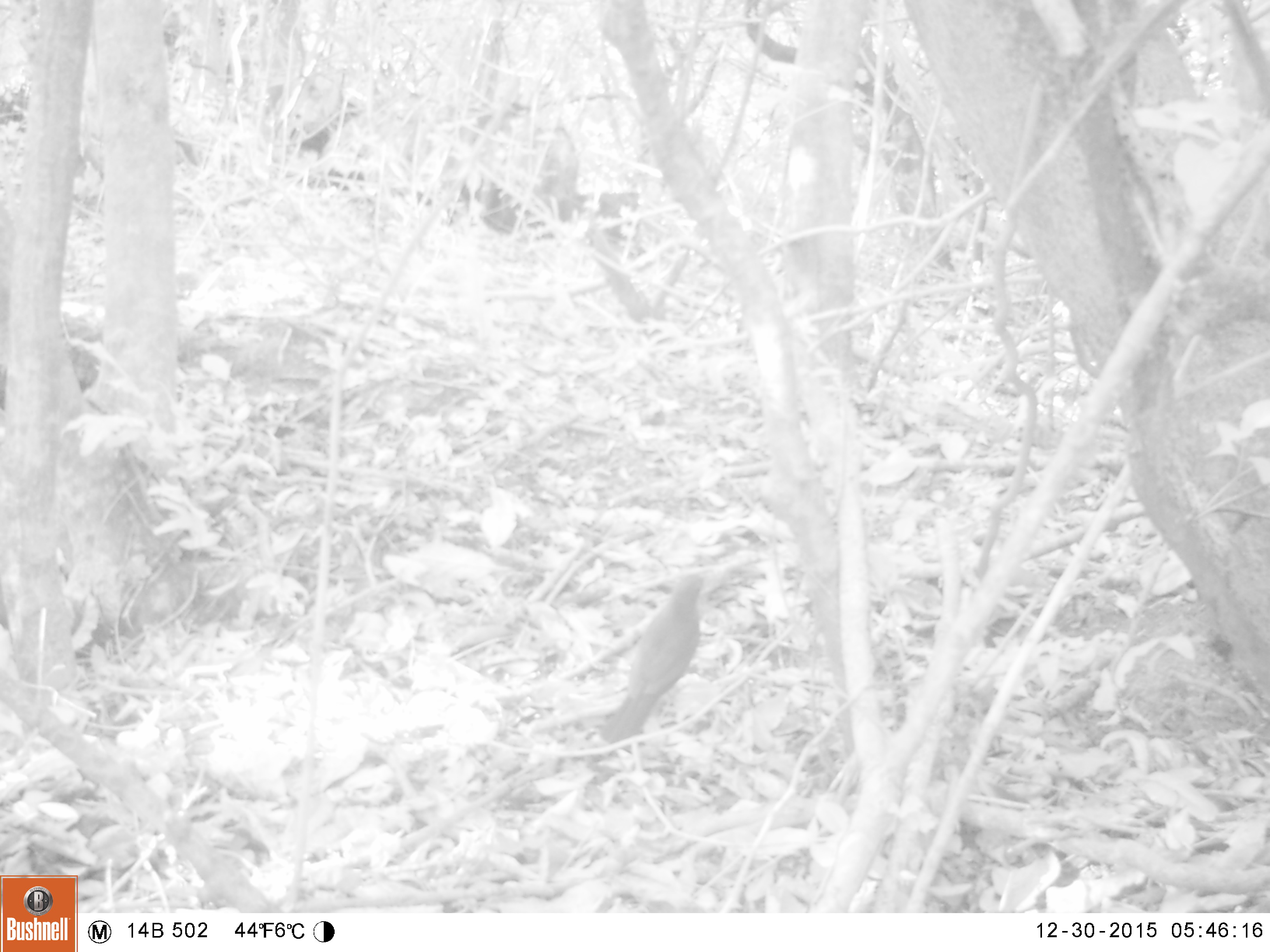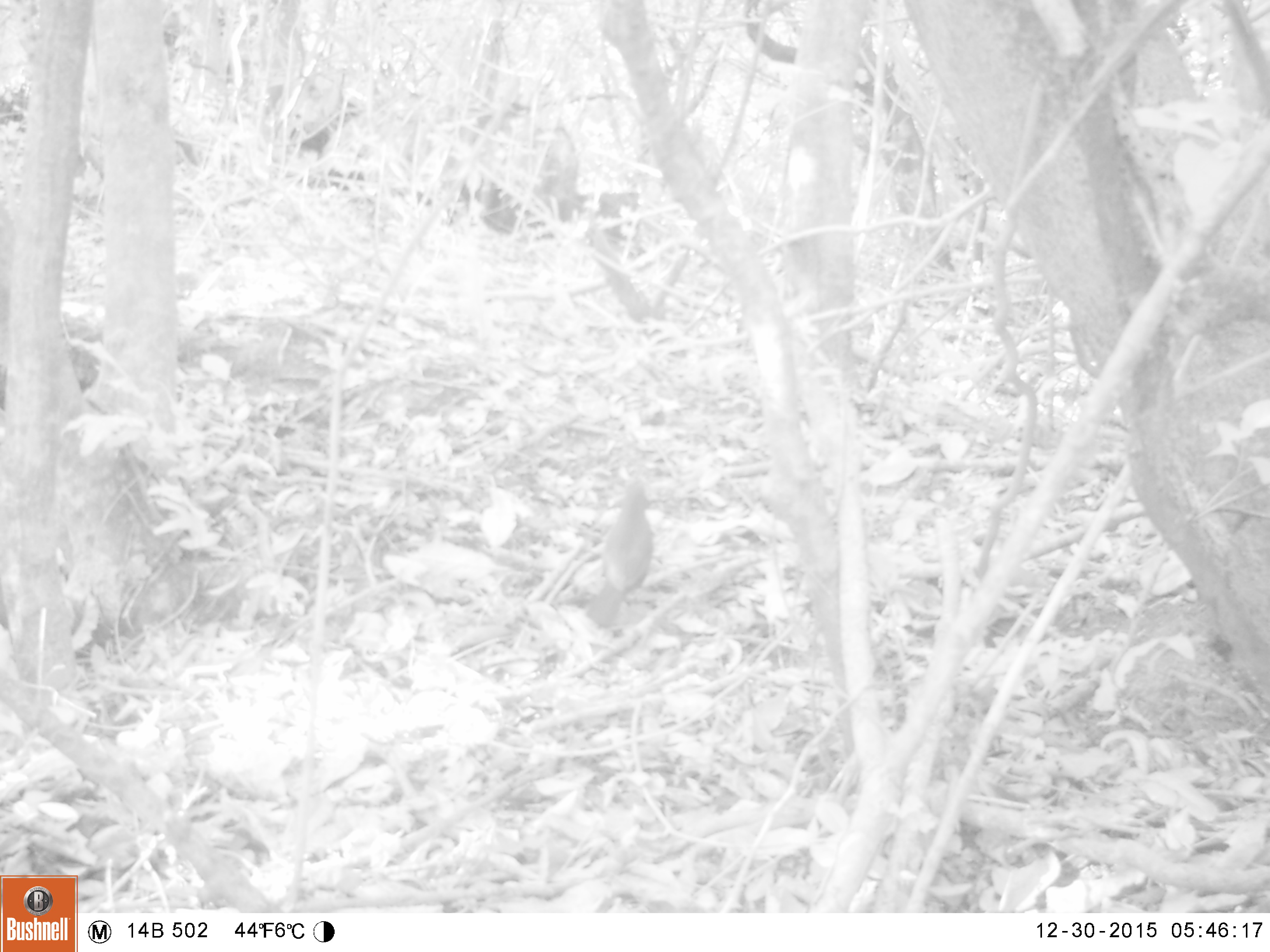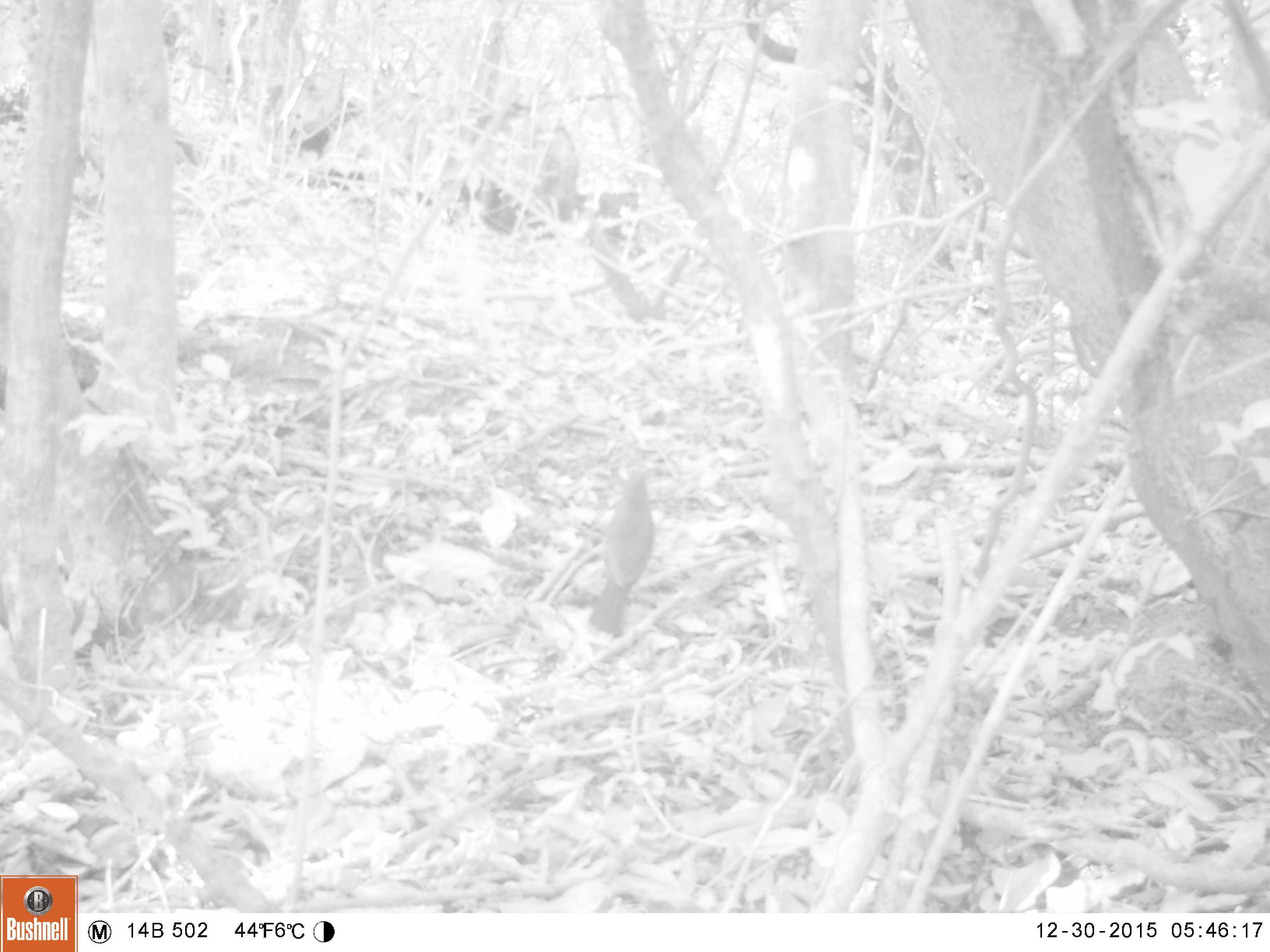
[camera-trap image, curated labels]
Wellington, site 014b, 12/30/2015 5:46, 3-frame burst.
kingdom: Animalia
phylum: Chordata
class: Aves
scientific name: Aves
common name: bird